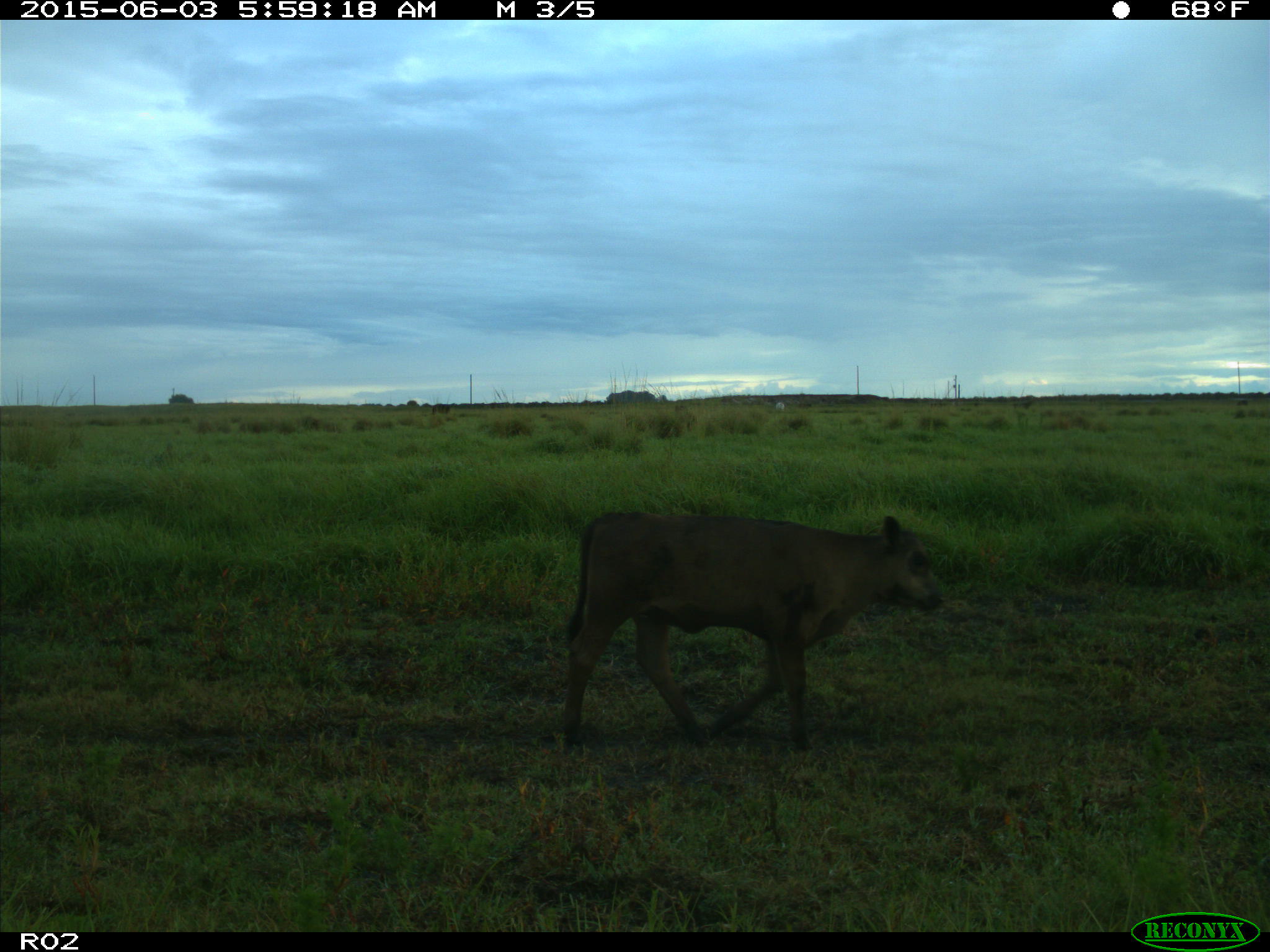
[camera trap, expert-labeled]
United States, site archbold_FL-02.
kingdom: Animalia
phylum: Chordata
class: Mammalia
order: Artiodactyla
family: Bovidae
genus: Bos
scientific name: Bos taurus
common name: domestic cow